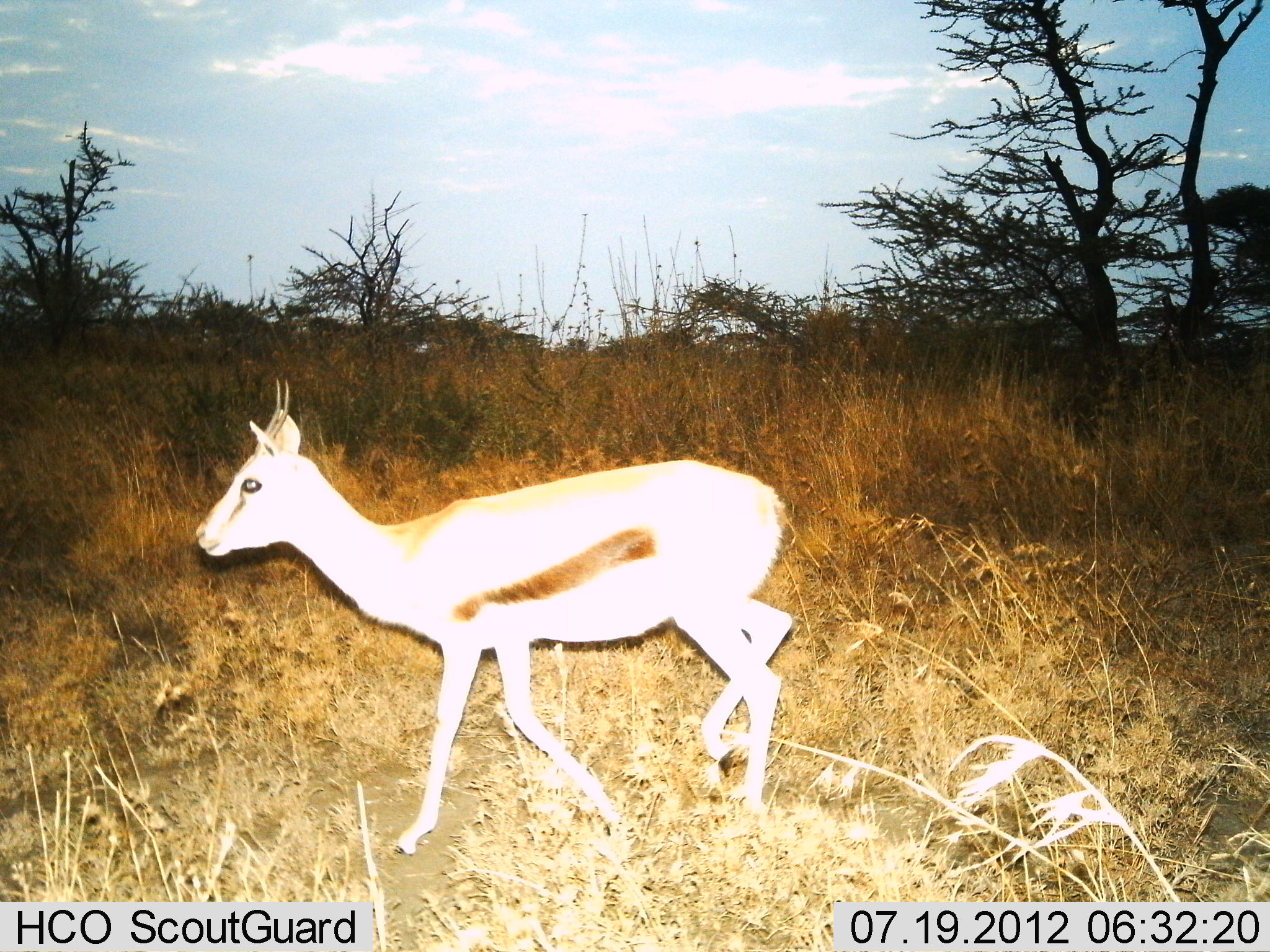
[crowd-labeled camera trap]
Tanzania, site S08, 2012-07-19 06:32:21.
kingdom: Animalia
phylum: Chordata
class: Mammalia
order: Artiodactyla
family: Bovidae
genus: Eudorcas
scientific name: Eudorcas thomsonii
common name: thomson's gazelle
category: gazellethomsons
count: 1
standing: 9%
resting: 0%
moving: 91%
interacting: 0%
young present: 0%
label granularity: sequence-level